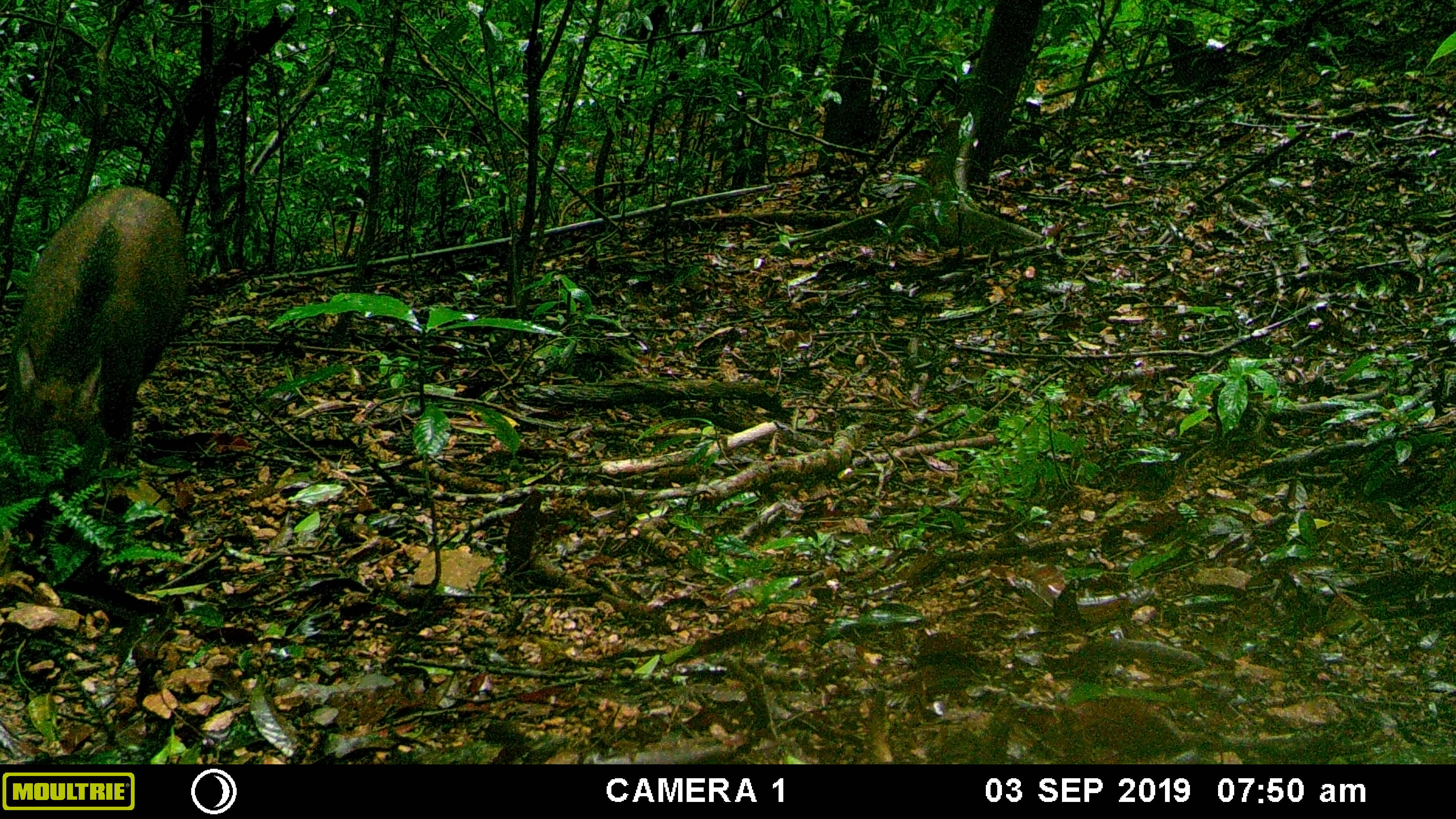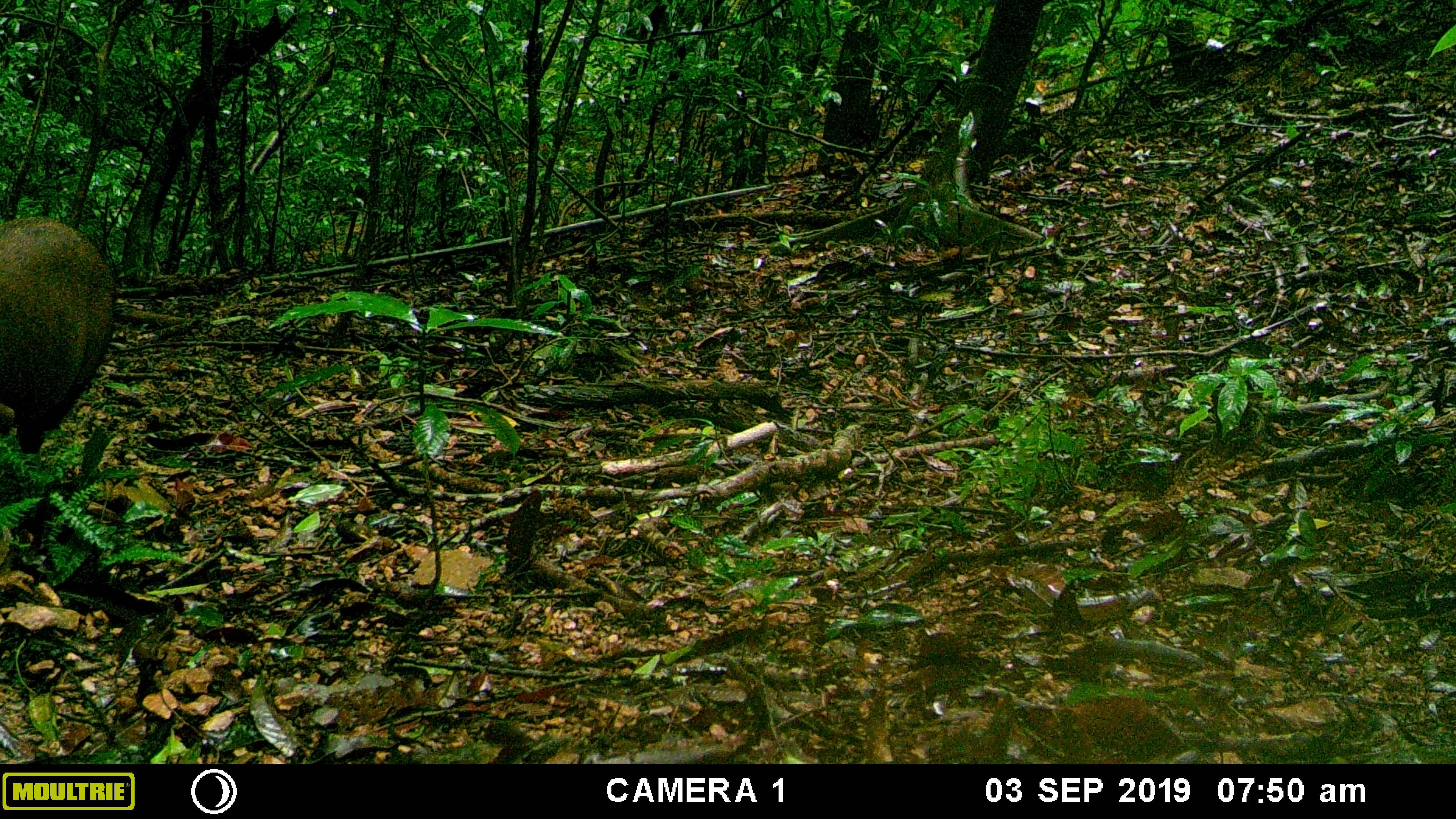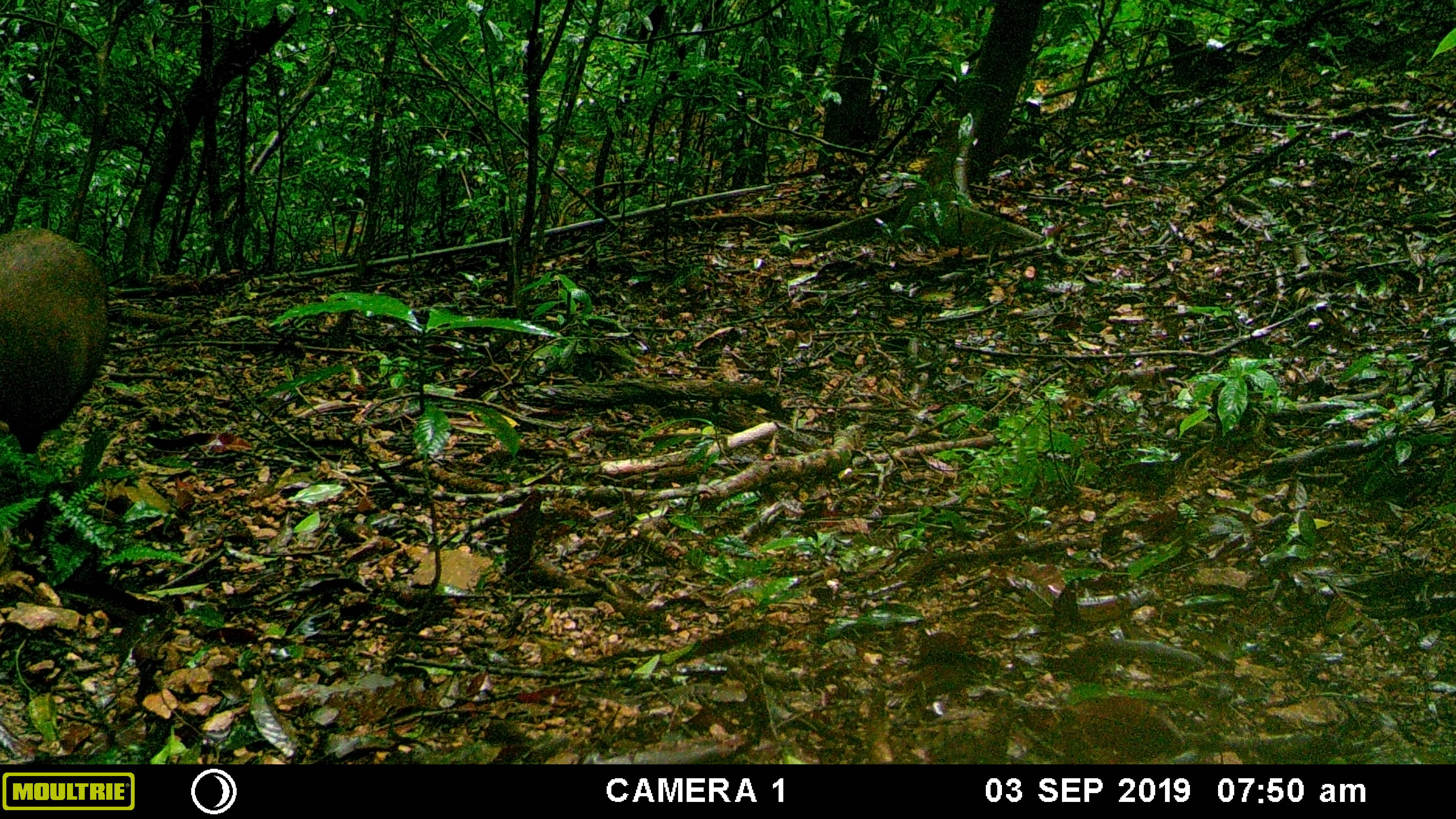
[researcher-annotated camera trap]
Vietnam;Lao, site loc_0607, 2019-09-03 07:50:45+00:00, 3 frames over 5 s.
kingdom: Animalia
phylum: Chordata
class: Mammalia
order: Artiodactyla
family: Suidae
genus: Sus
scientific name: Sus scrofa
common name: eurasian wild pig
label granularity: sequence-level